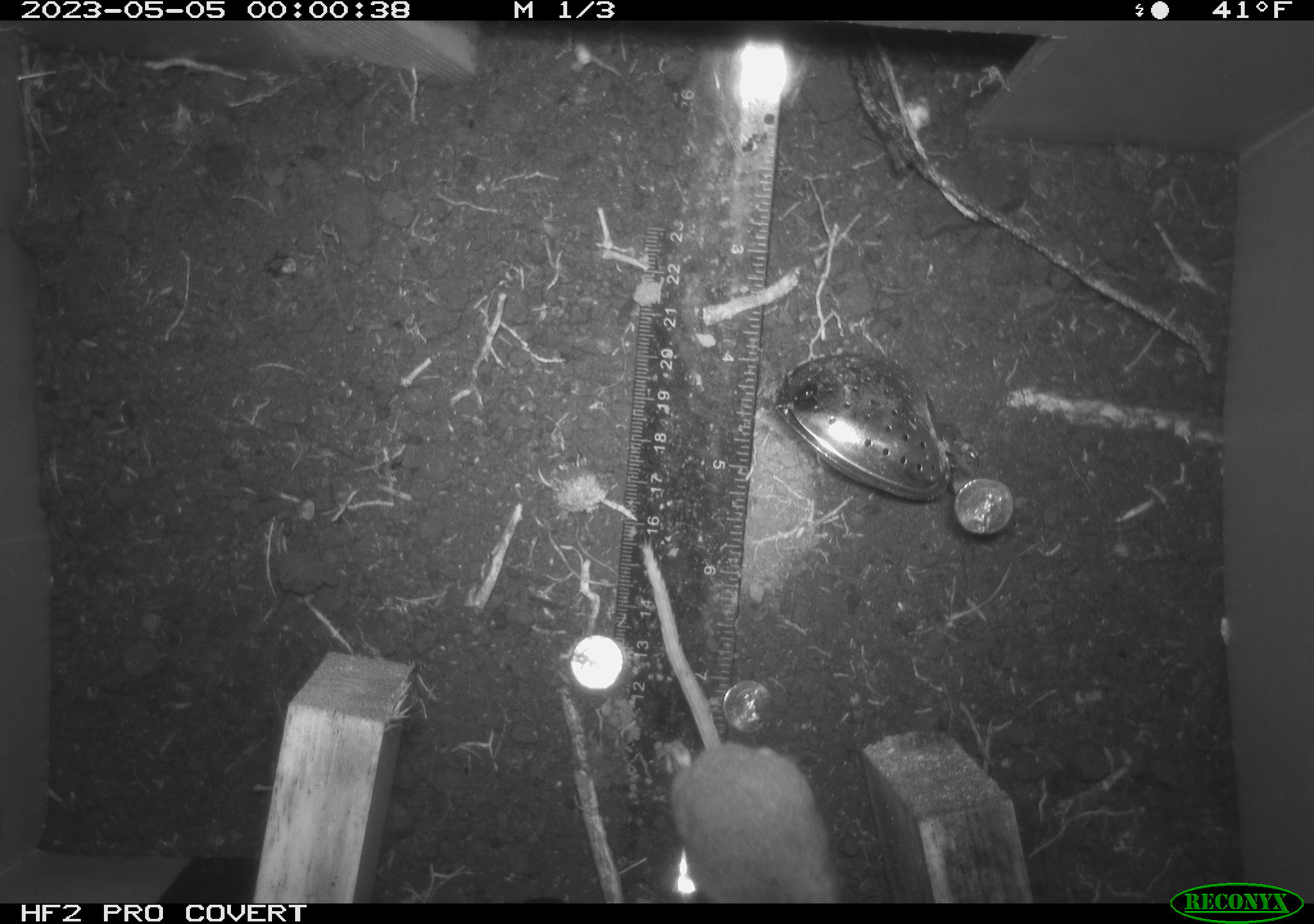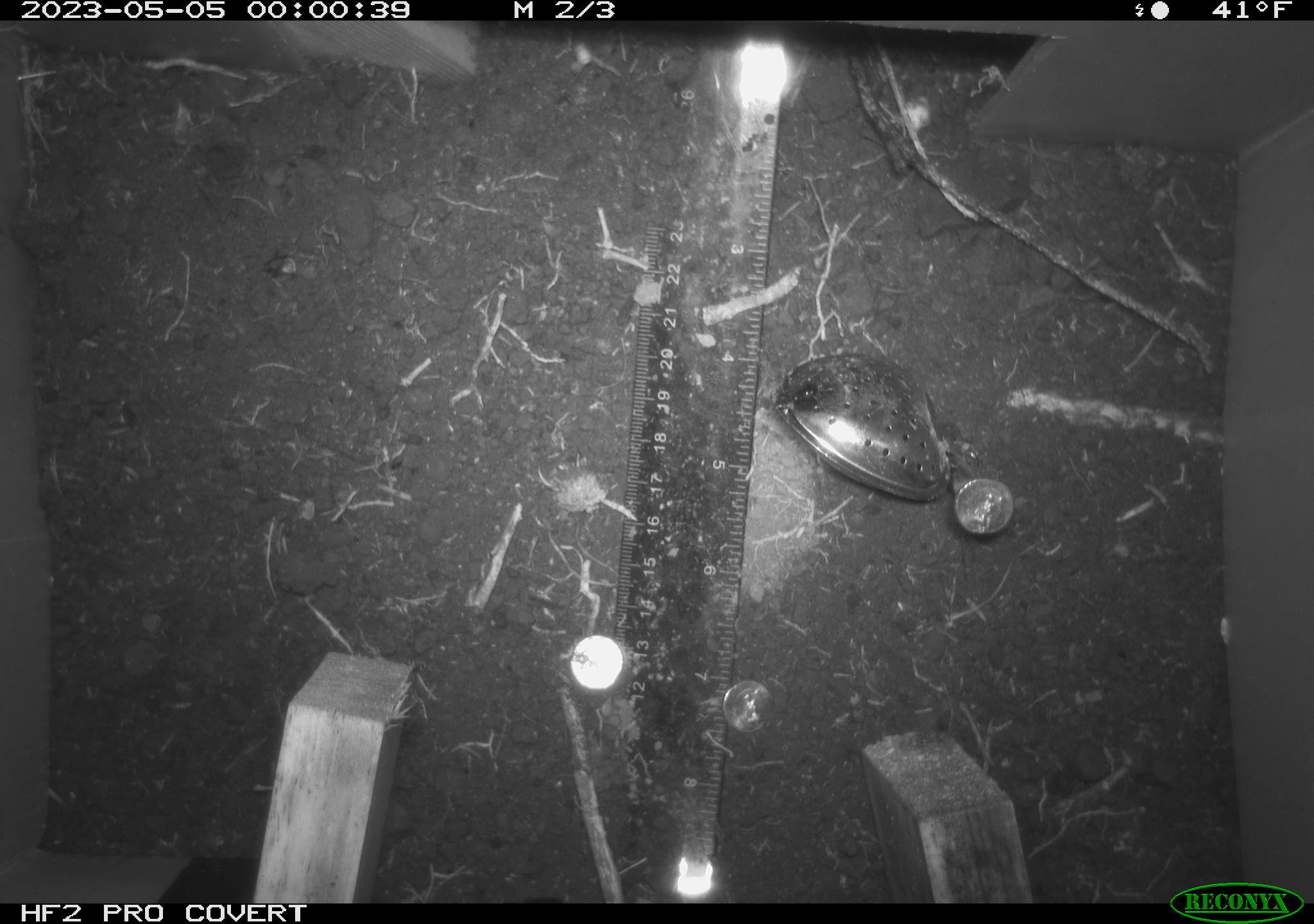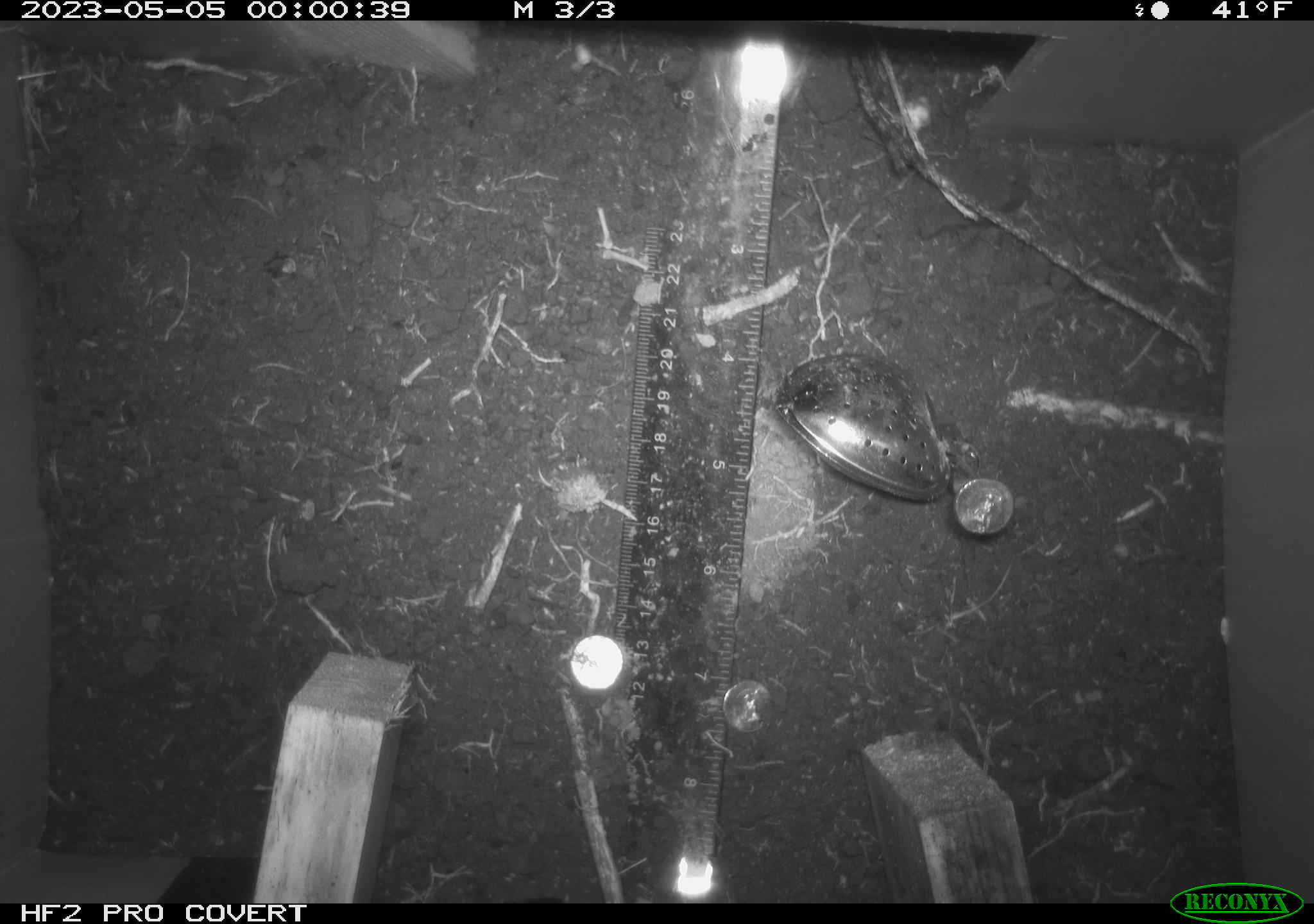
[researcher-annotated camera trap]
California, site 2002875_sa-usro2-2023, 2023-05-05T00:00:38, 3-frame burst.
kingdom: Animalia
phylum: Chordata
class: Mammalia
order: Rodentia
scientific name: Rodentia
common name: mouse species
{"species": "mouse species (Rodentia)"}